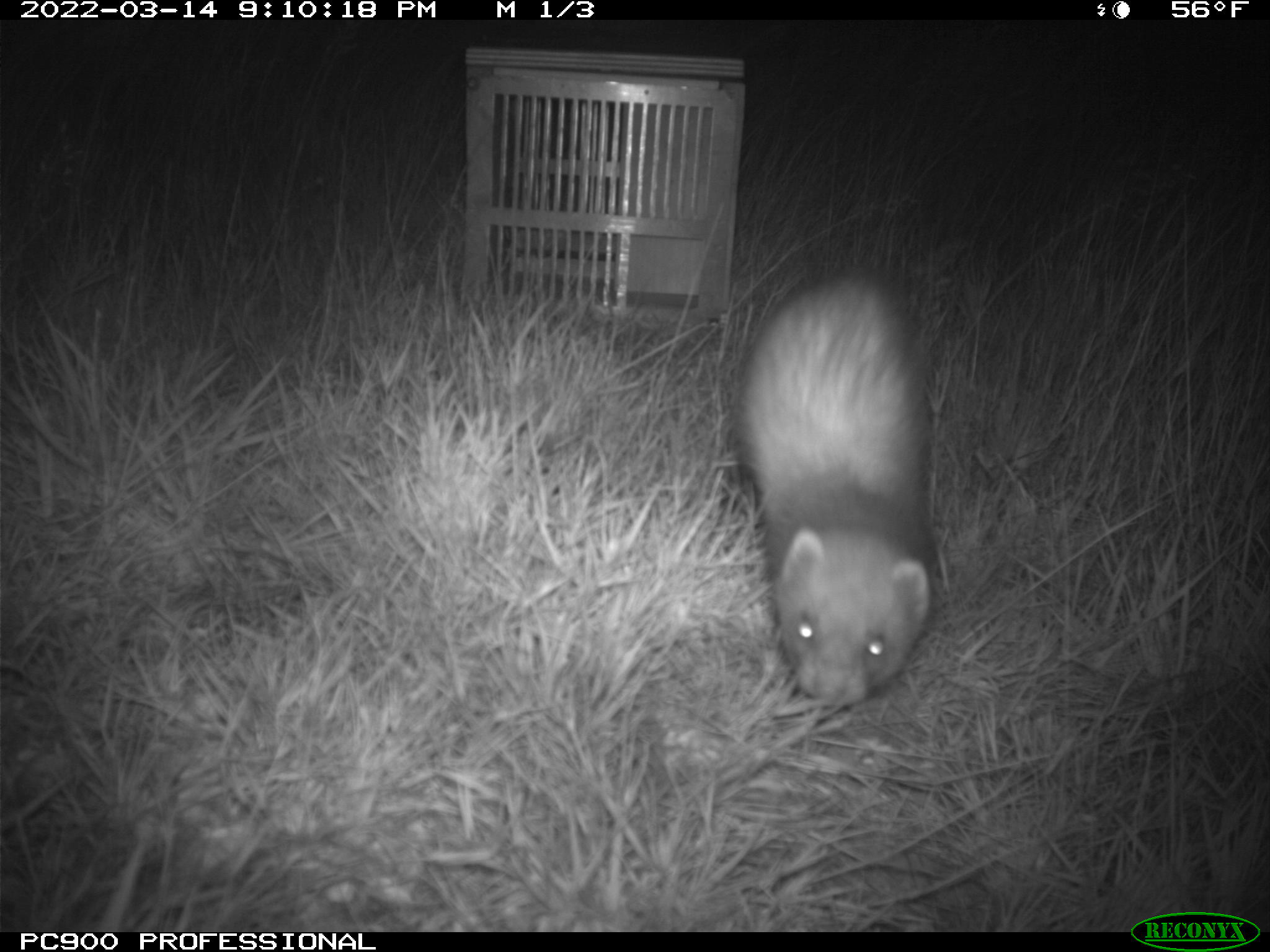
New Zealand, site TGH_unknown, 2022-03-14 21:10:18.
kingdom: Animalia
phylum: Chordata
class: Mammalia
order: Carnivora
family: Mustelidae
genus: Mustela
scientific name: Mustela furo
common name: ferret